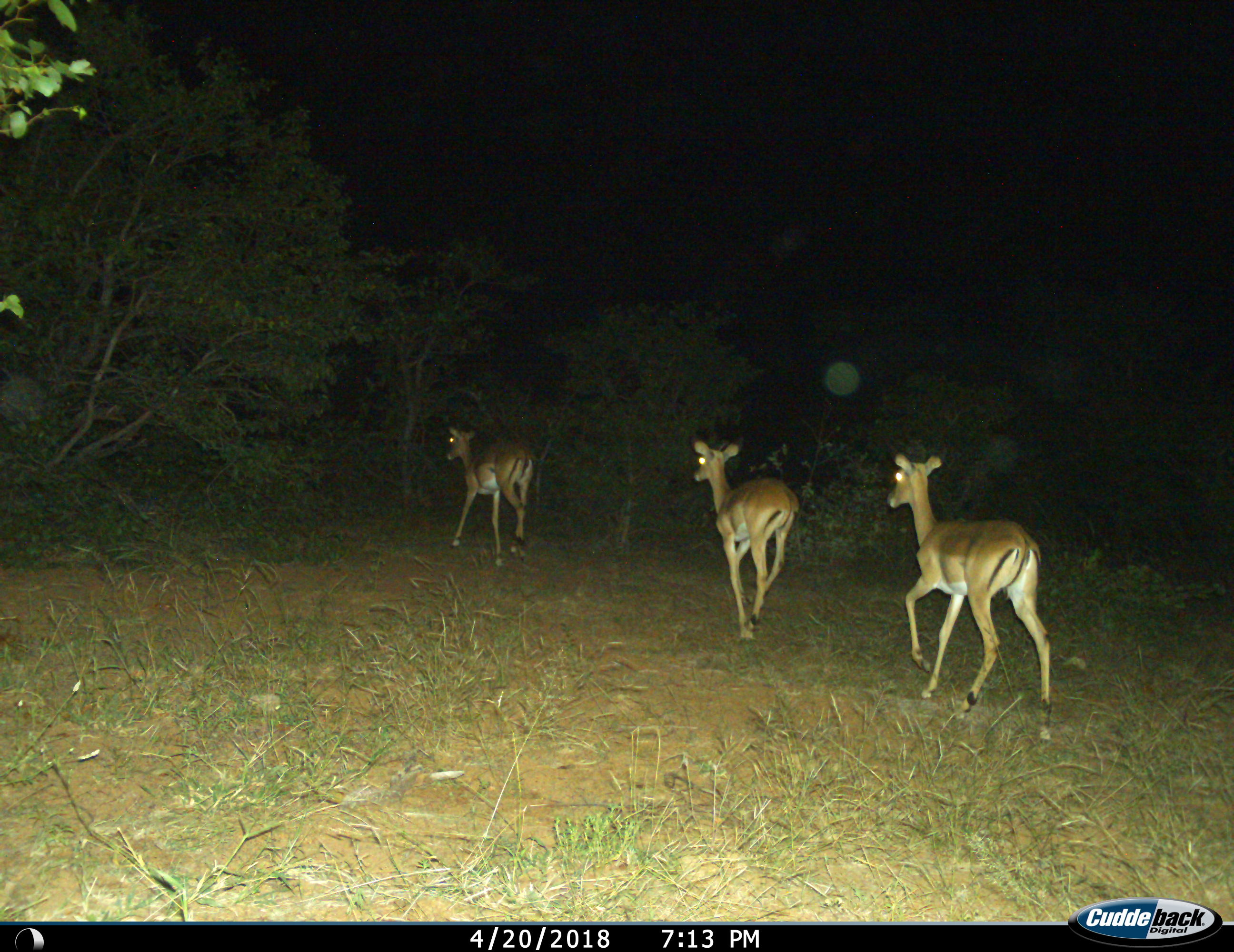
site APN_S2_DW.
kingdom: Animalia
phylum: Chordata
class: Mammalia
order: Artiodactyla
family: Bovidae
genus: Aepyceros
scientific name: Aepyceros melampus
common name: impala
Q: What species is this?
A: Impala (Aepyceros melampus).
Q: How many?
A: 3.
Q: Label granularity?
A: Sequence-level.